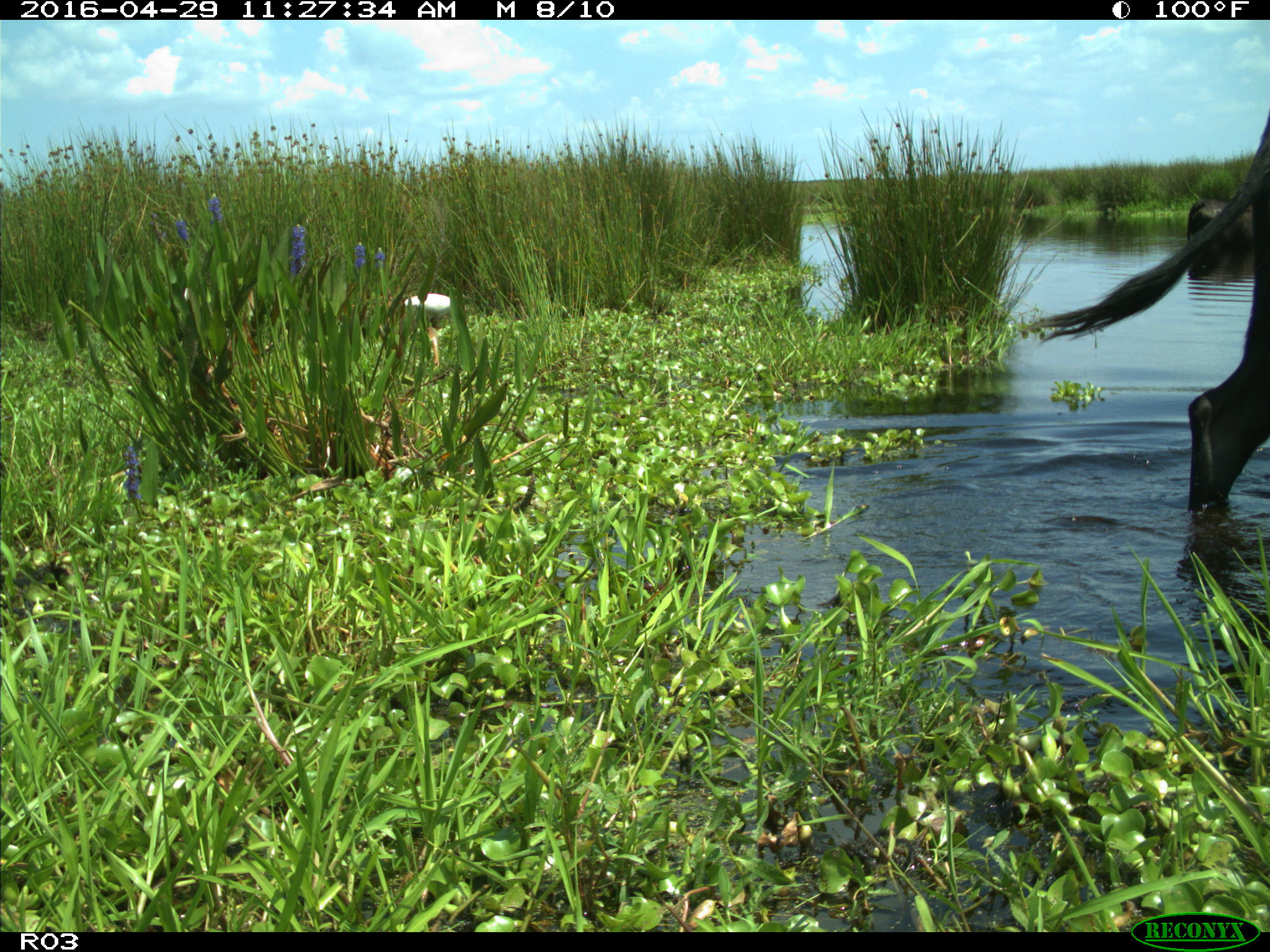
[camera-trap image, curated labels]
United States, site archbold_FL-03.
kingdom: Animalia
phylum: Chordata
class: Mammalia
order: Artiodactyla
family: Bovidae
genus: Bos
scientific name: Bos taurus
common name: domestic cow